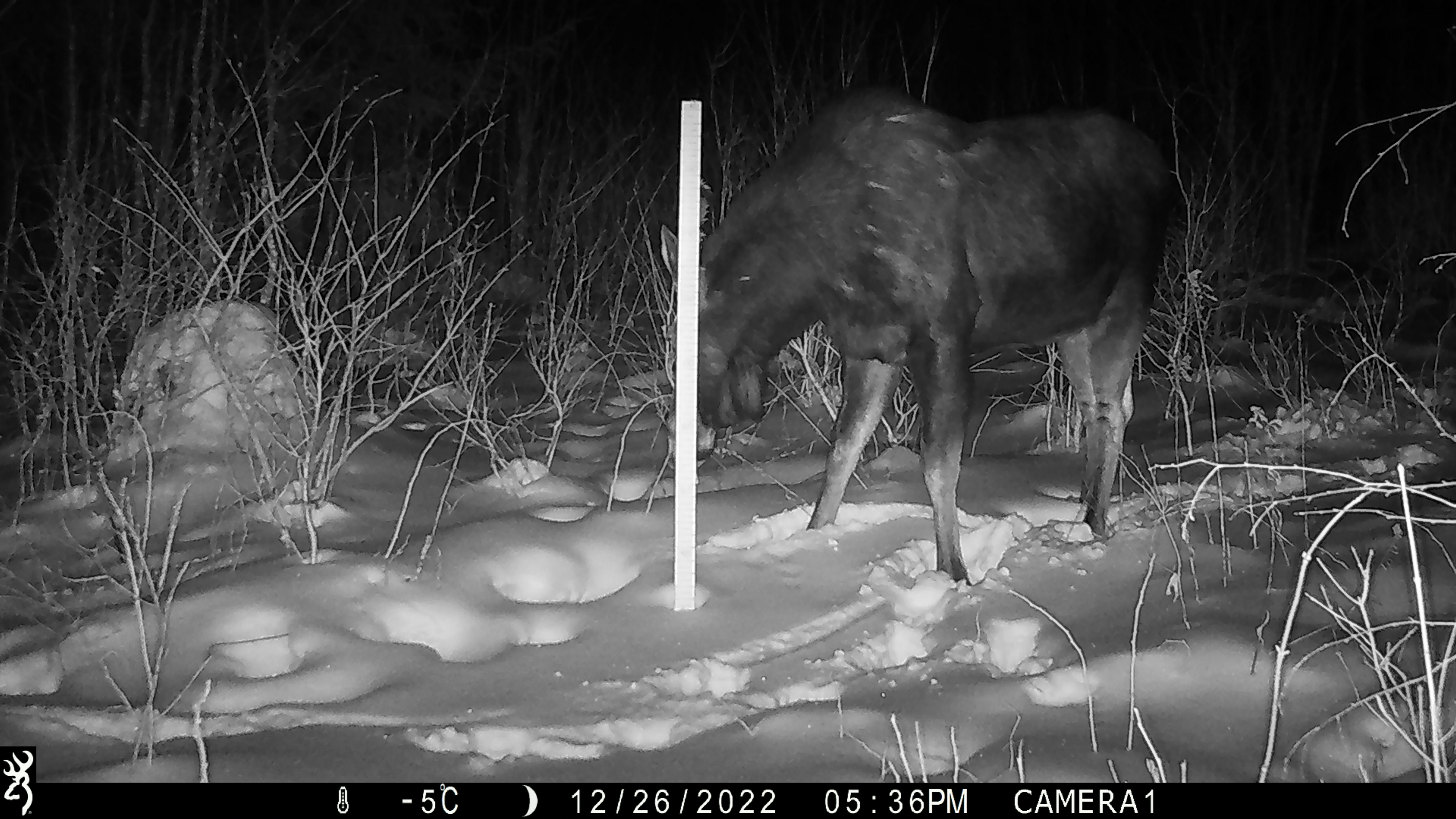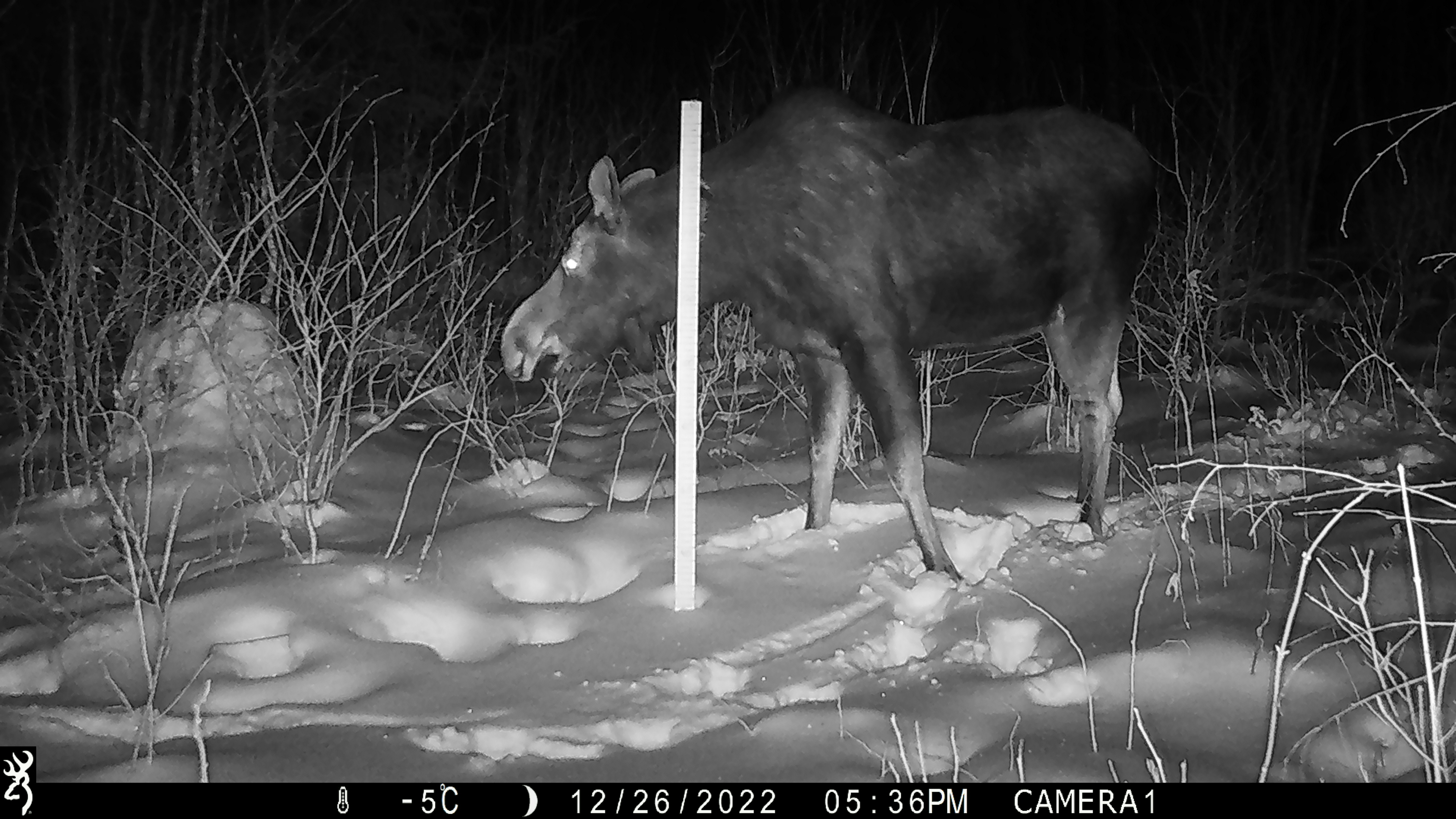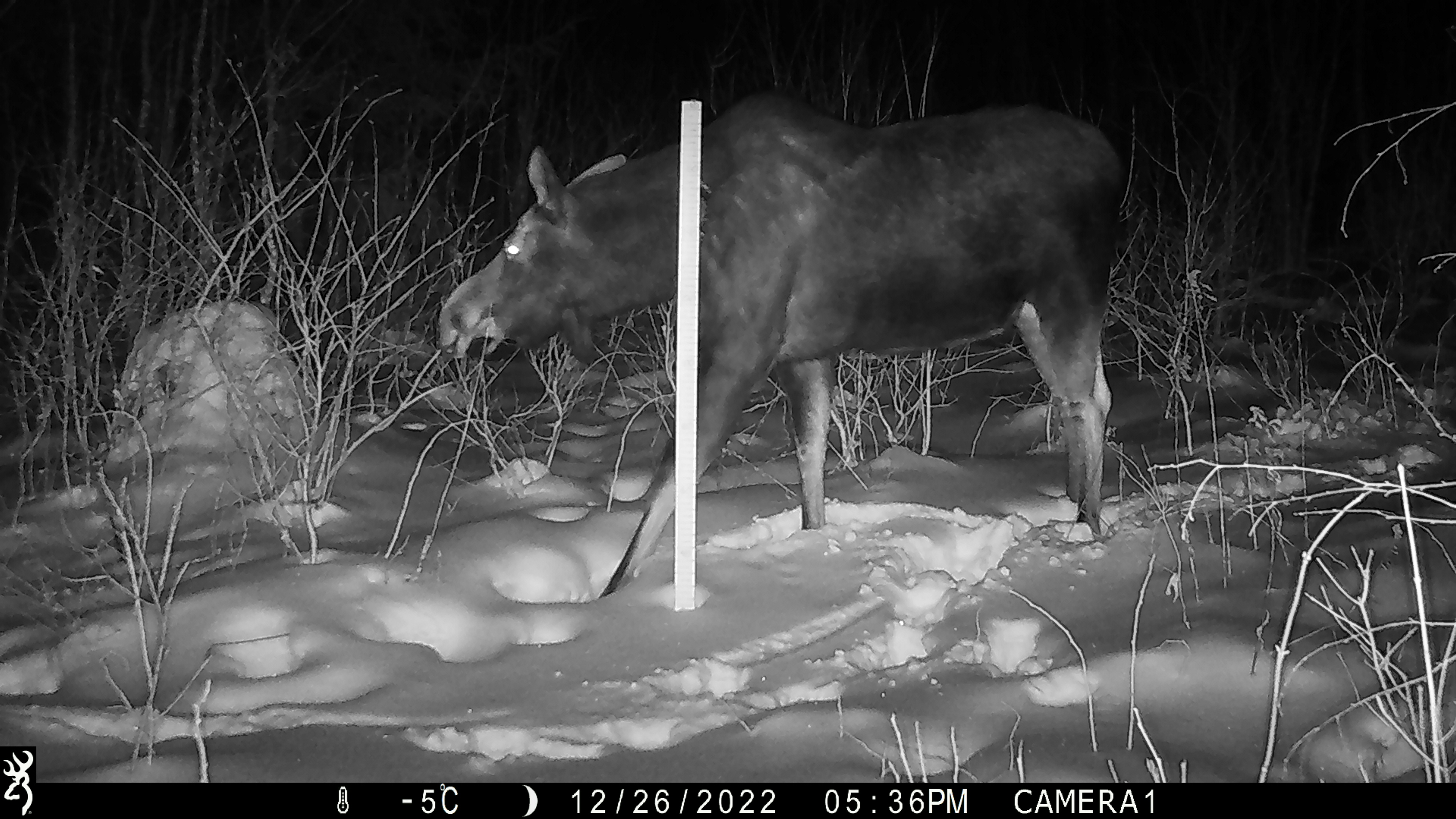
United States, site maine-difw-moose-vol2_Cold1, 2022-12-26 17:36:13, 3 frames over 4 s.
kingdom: Animalia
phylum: Chordata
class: Mammalia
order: Artiodactyla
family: Cervidae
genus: Alces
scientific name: Alces alces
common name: moose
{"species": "moose (Alces alces)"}